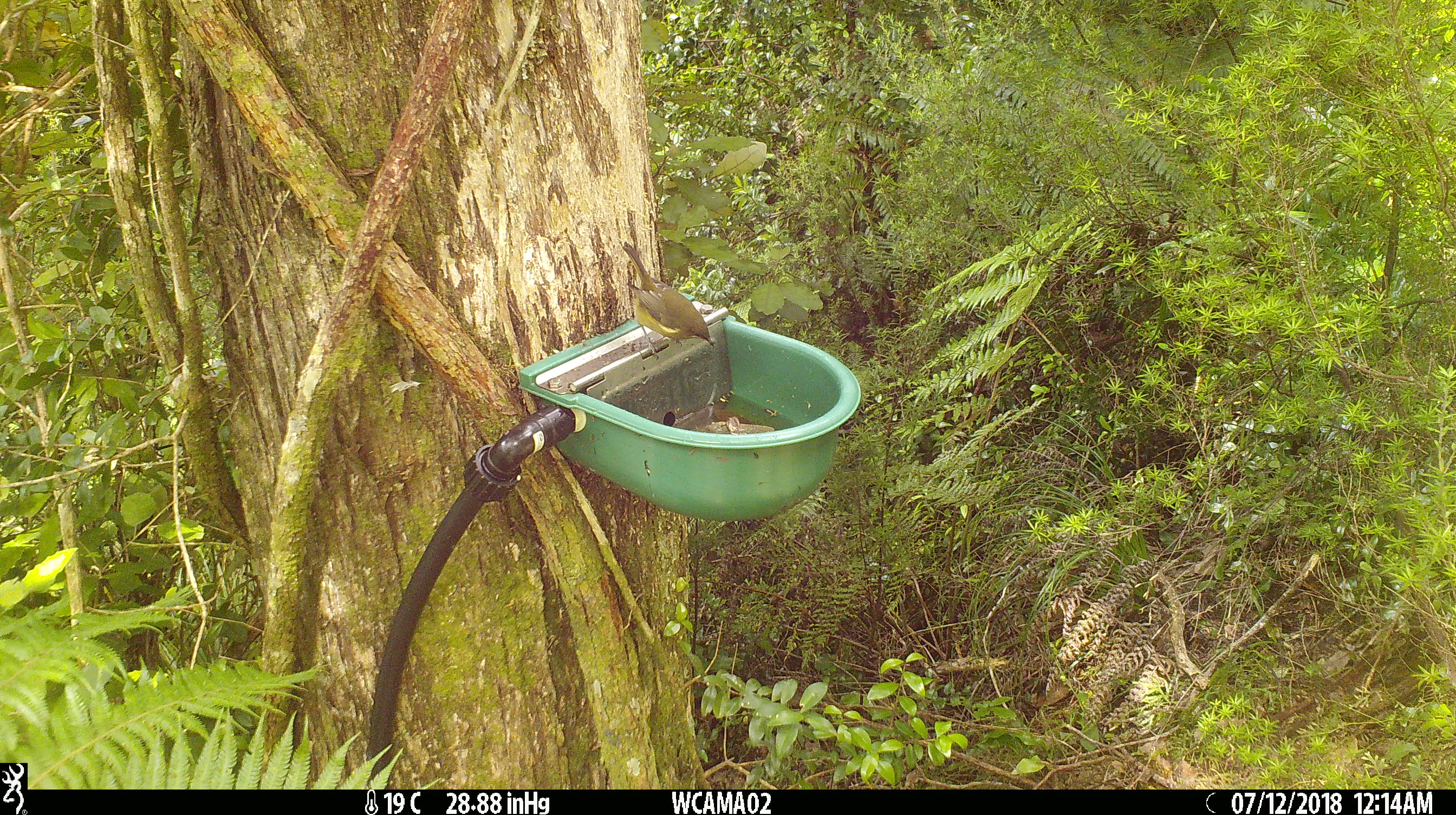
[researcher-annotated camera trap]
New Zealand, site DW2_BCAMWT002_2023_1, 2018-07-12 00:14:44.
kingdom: Animalia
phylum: Chordata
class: Aves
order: Passeriformes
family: Meliphagidae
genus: Anthornis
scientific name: Anthornis melanura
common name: new zealand bellbird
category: bellbird